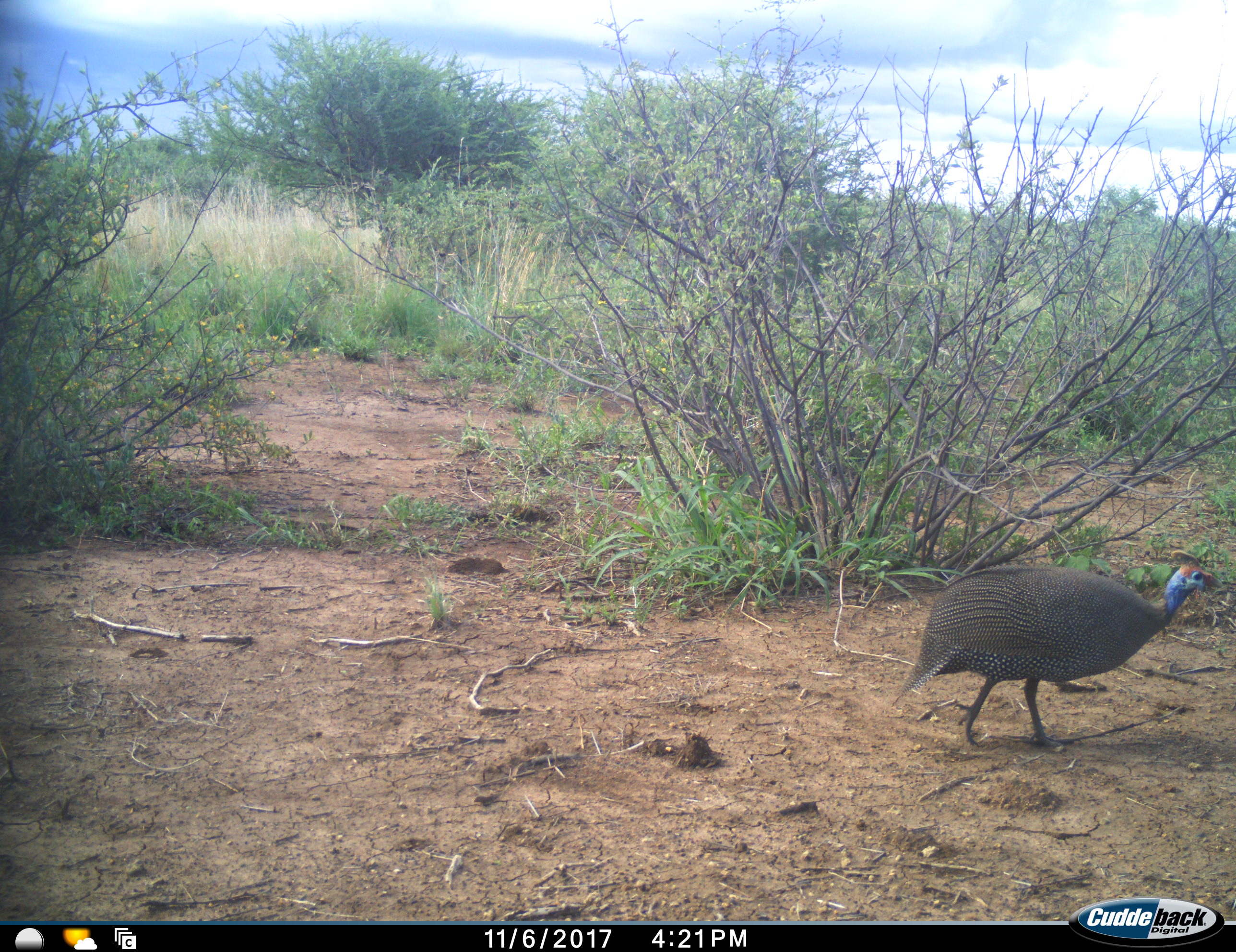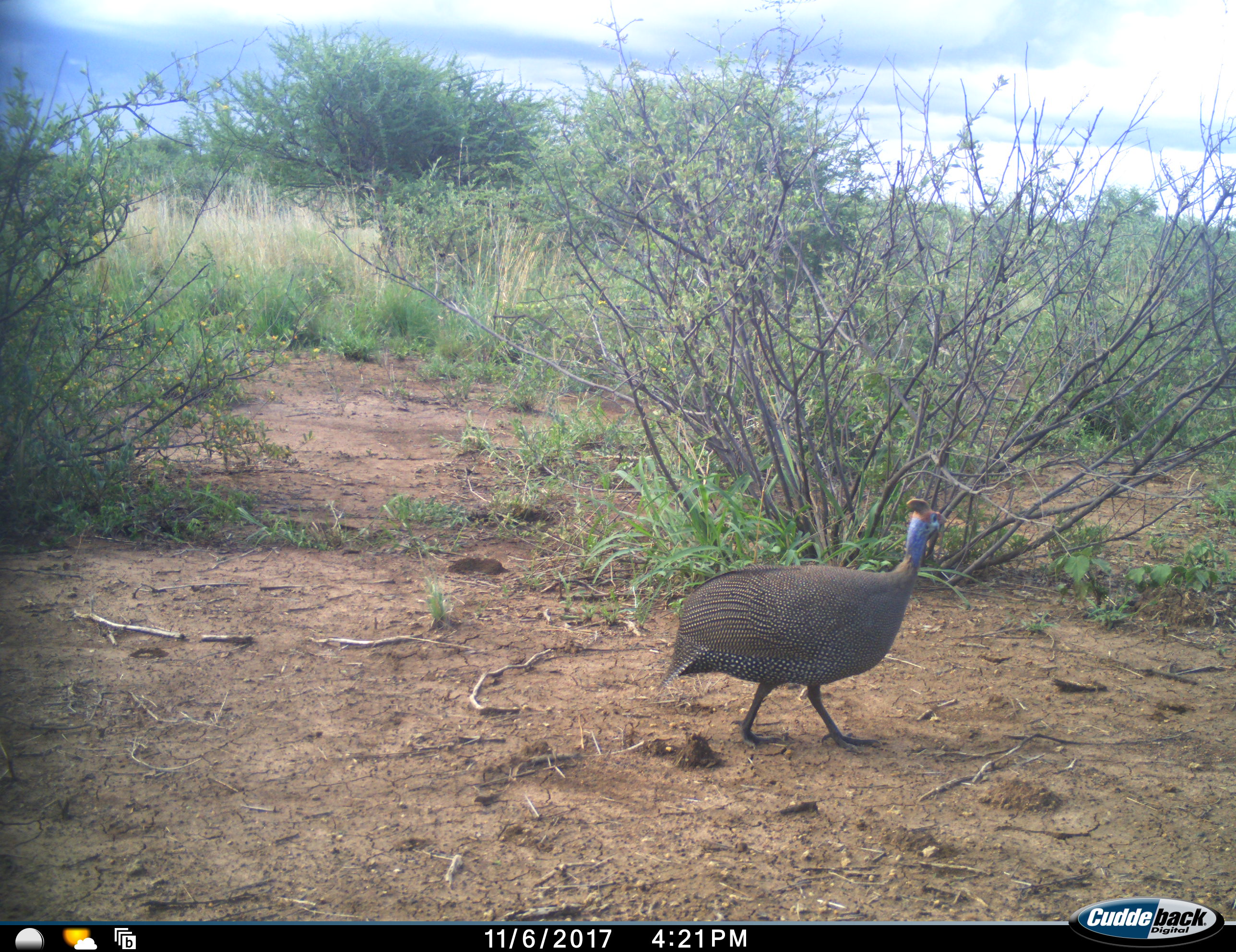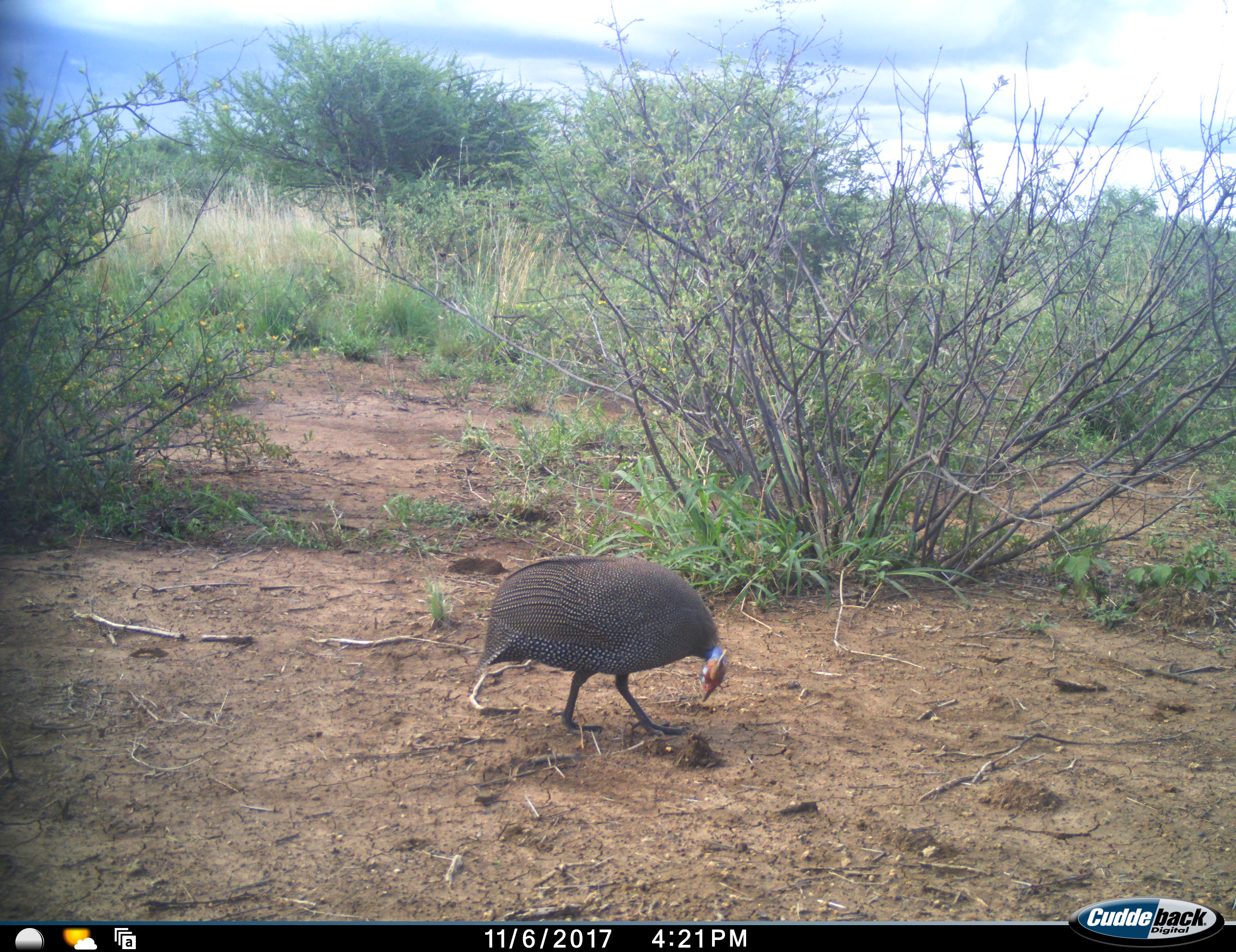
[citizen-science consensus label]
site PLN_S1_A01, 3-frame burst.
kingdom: Animalia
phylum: Chordata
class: Aves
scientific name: Aves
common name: bird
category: birdother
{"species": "birdother (bird) (Aves)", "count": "1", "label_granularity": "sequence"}